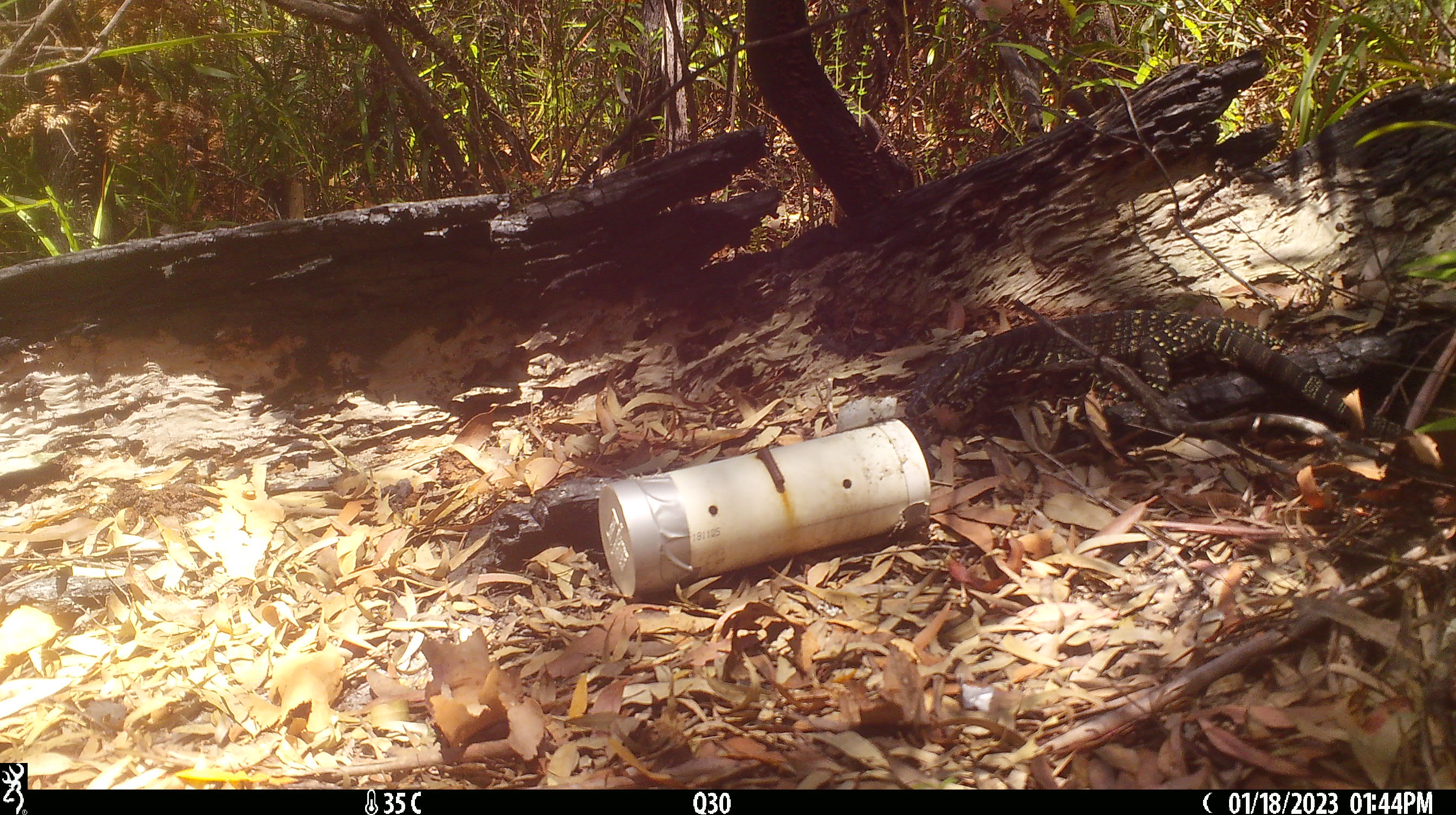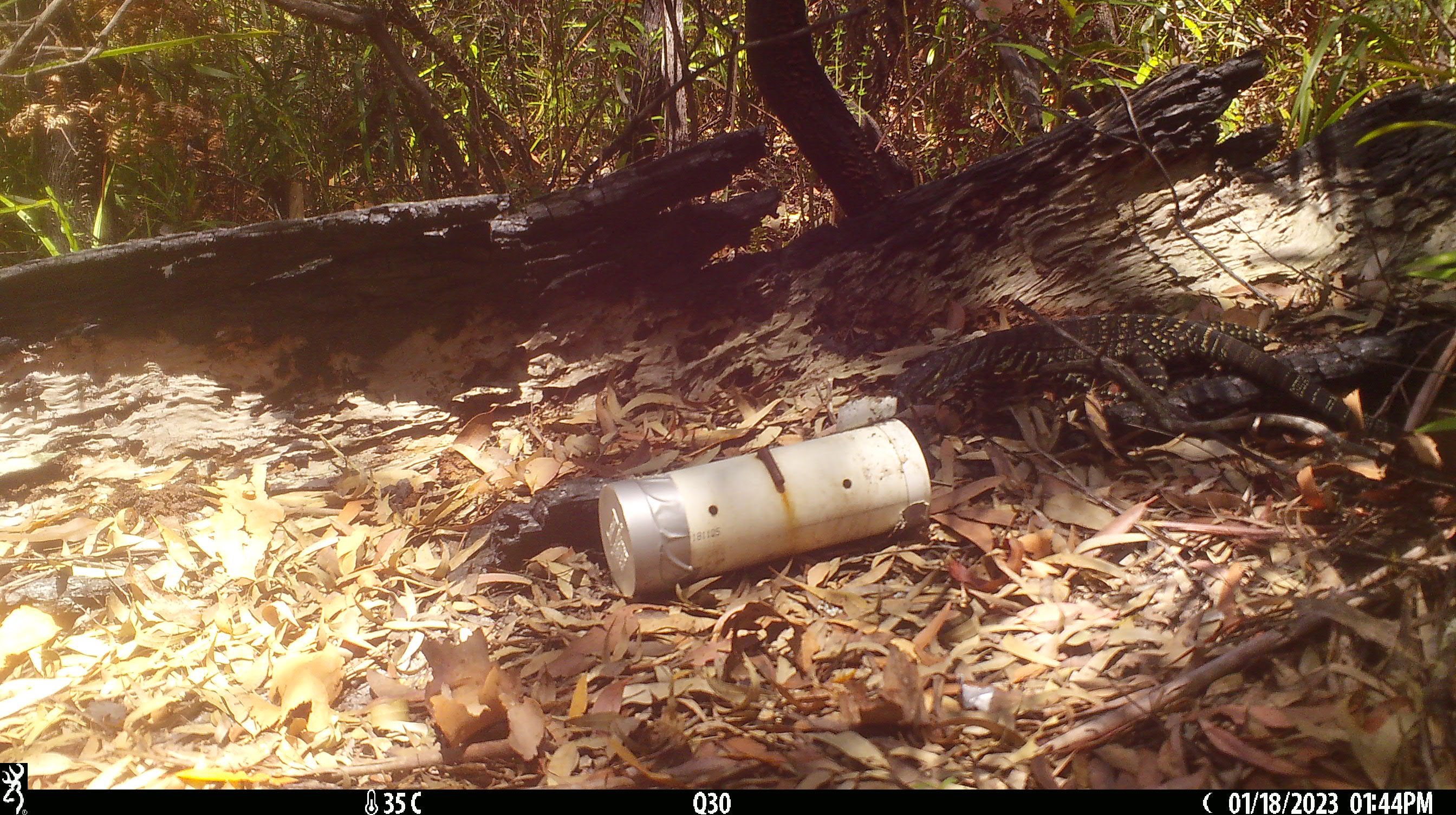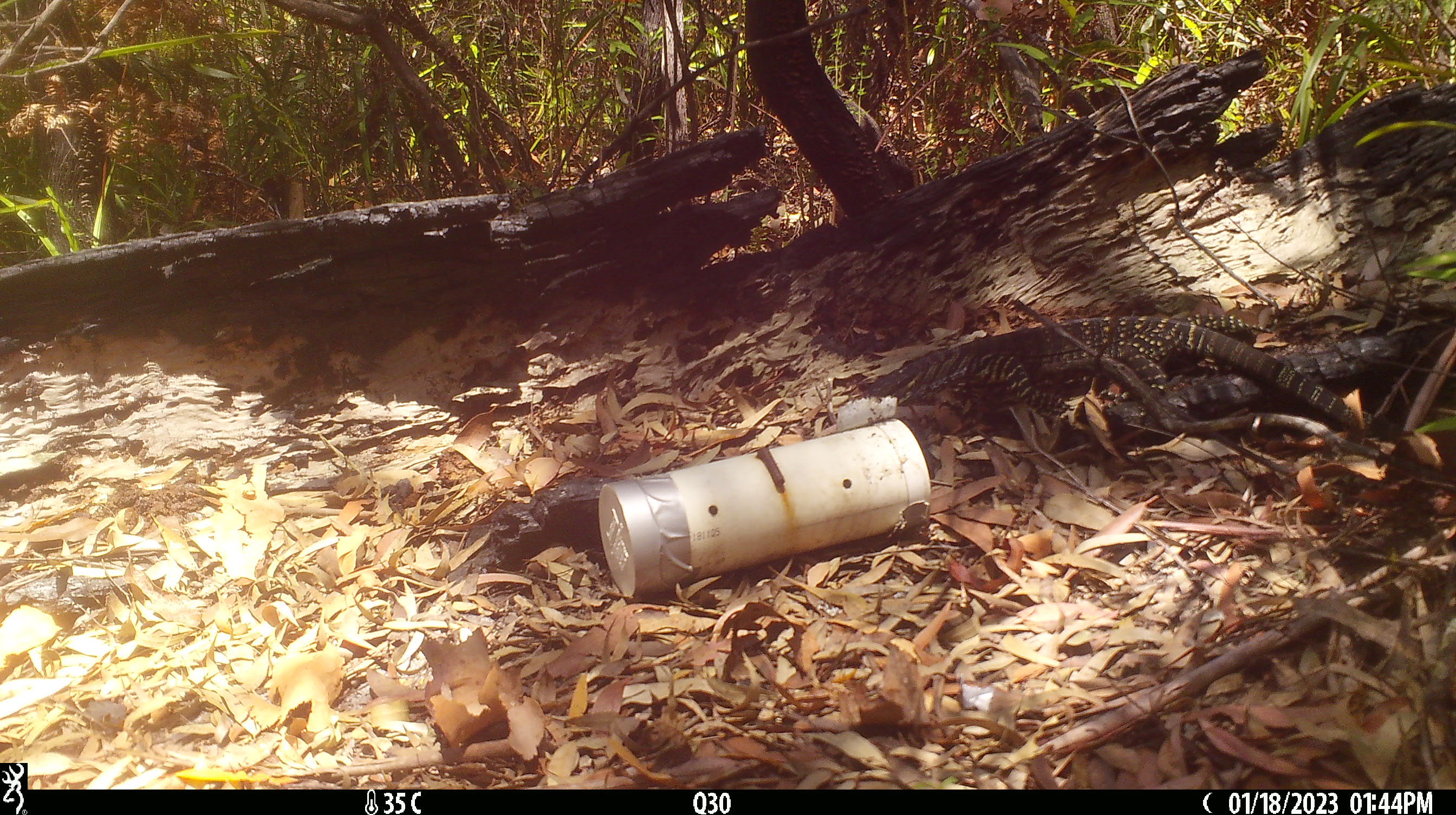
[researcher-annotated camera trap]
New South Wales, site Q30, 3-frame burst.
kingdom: Animalia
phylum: Chordata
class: Reptilia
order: Squamata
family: Varanidae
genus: Varanus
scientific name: Varanus varius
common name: lace monitor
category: goanna